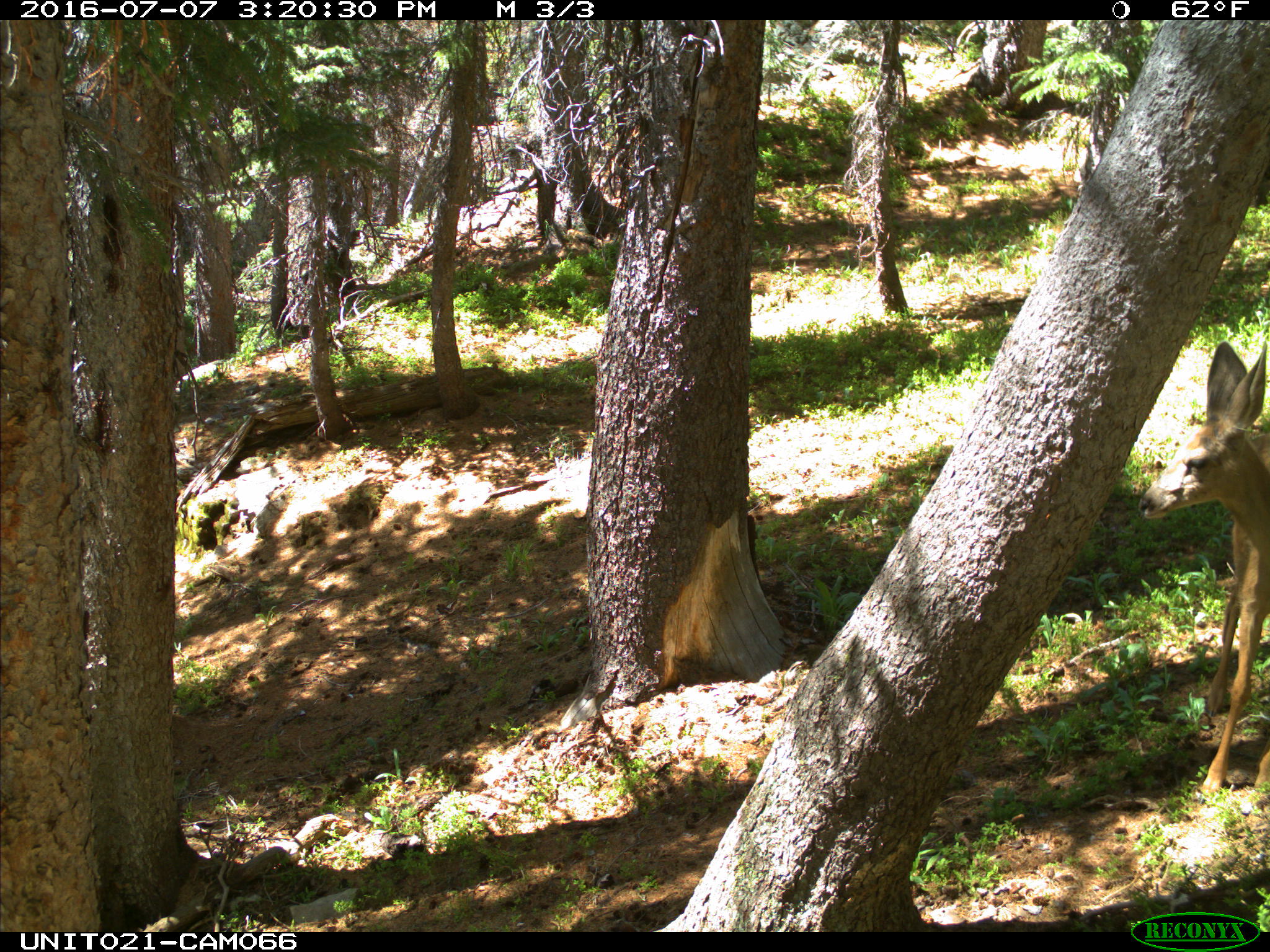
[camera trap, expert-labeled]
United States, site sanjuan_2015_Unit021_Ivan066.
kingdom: Animalia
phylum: Chordata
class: Mammalia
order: Artiodactyla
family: Cervidae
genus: Odocoileus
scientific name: Odocoileus hemionus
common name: mule deer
Odocoileus hemionus (mule deer).